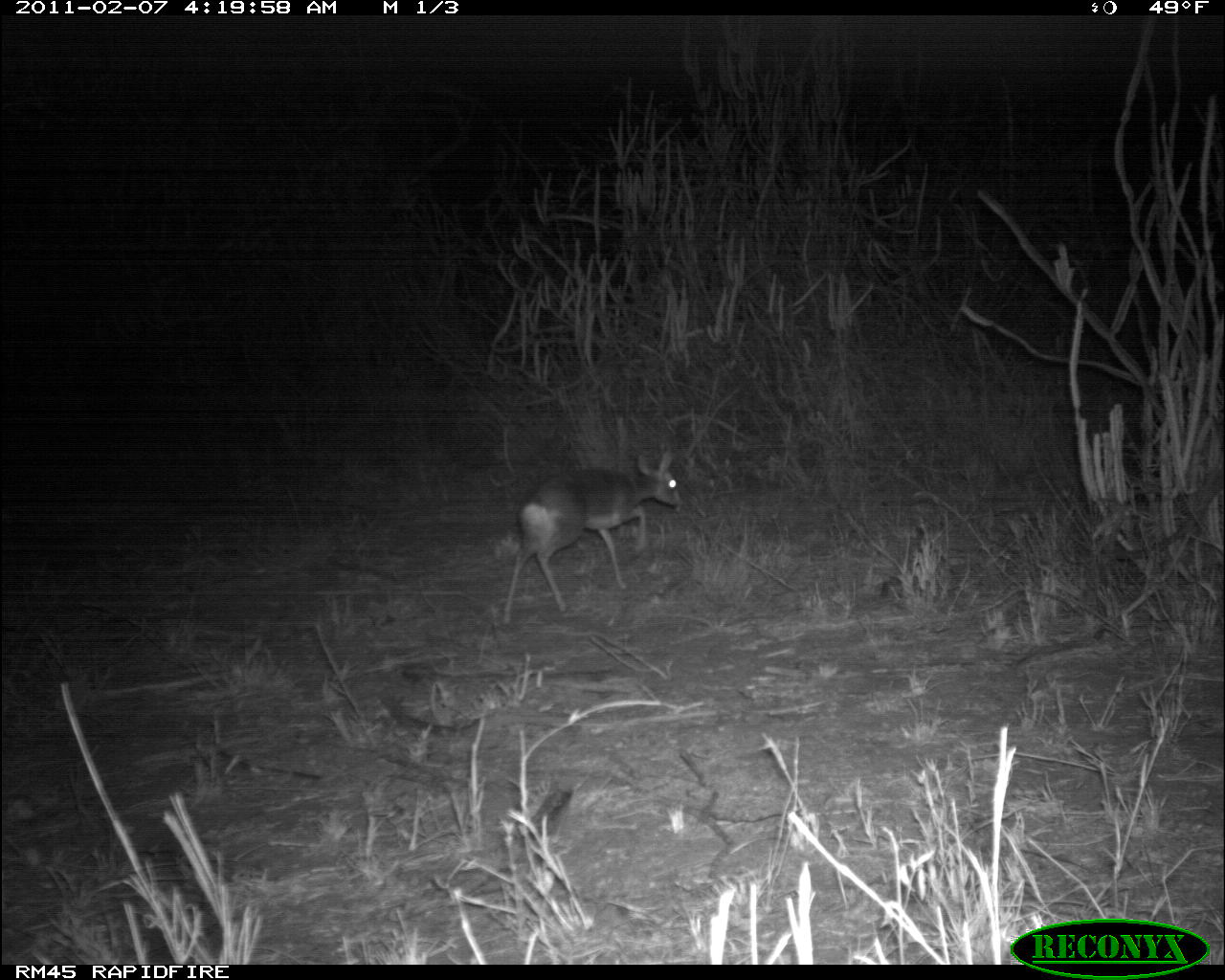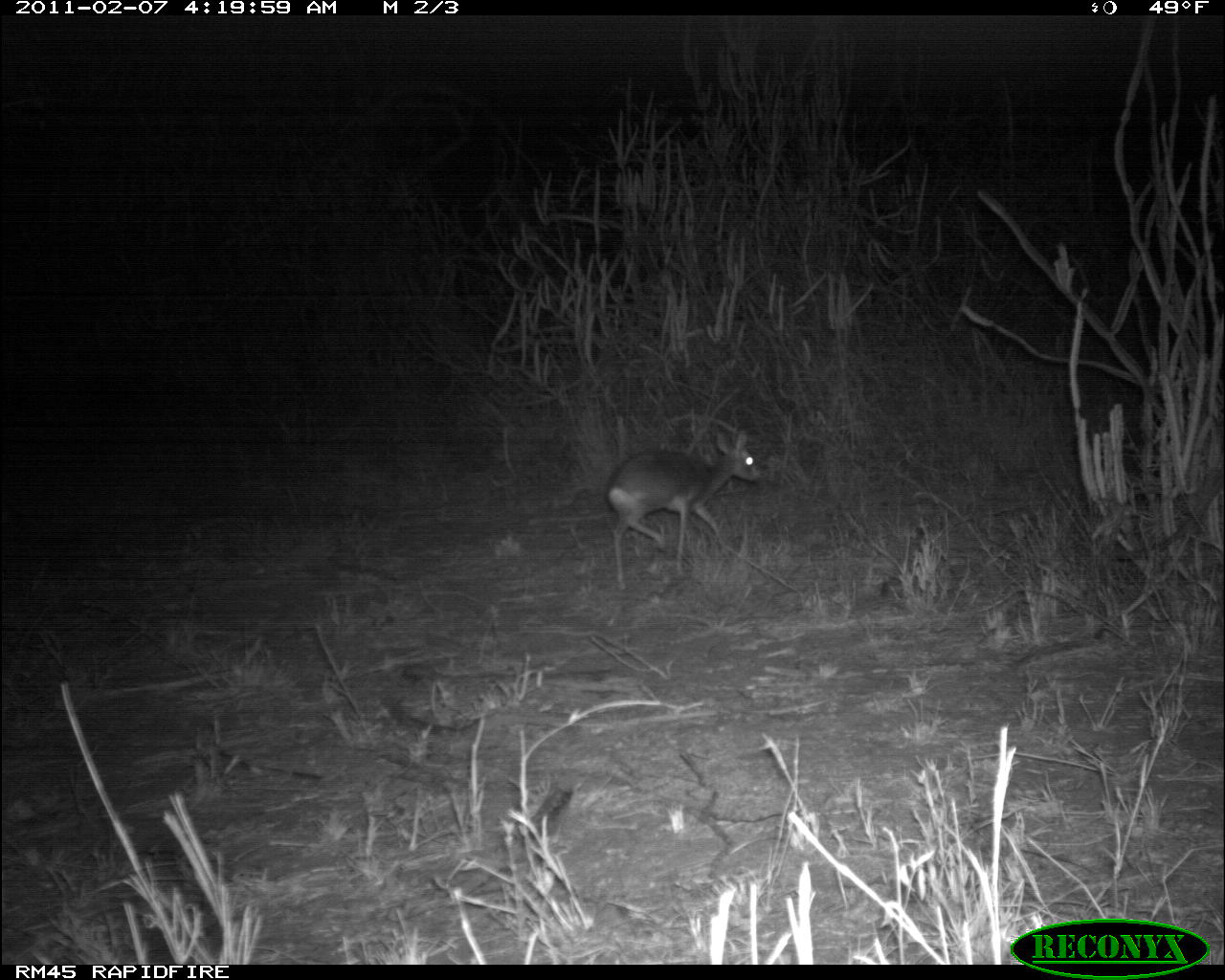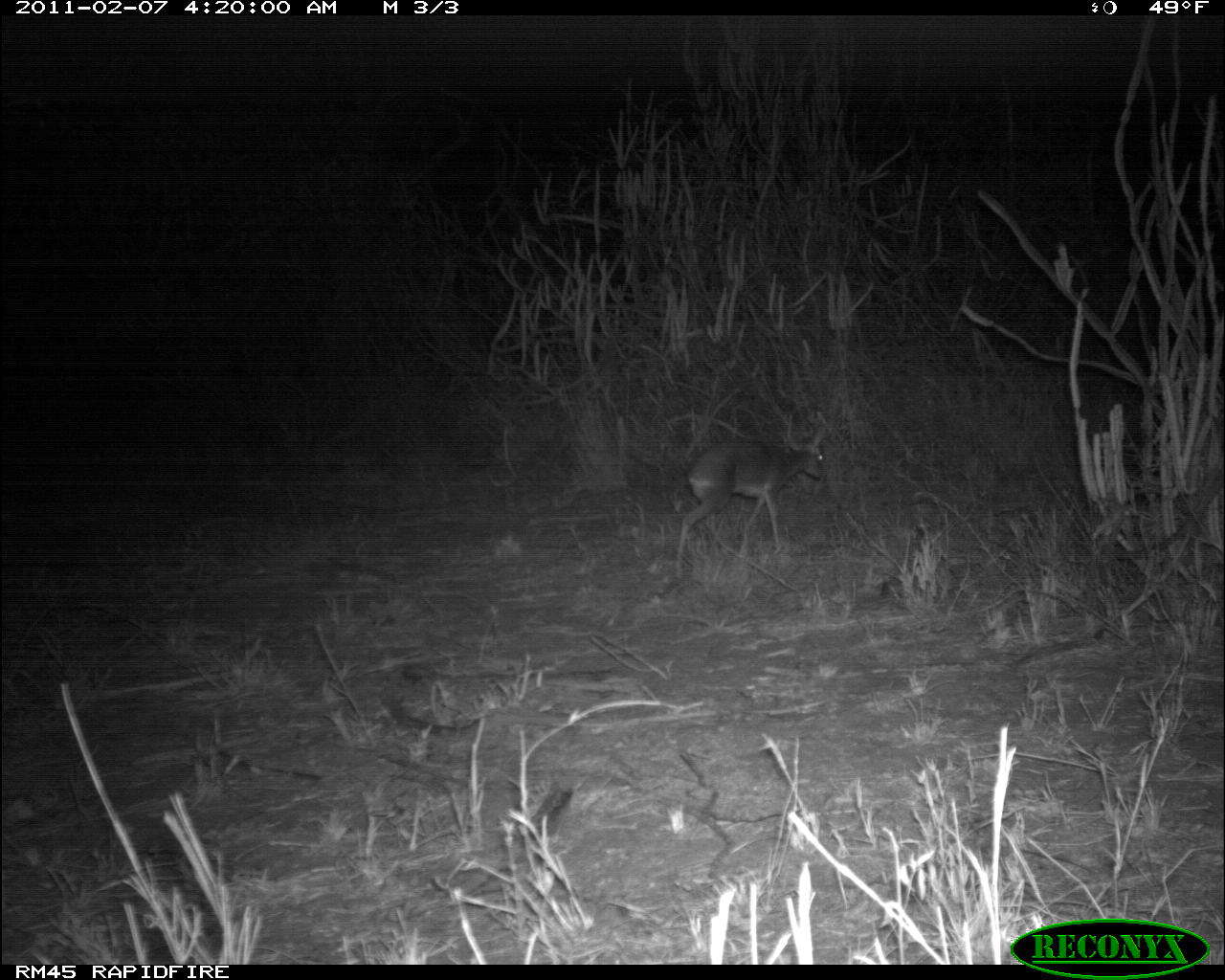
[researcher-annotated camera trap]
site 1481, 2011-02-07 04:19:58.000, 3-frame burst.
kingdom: Animalia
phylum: Chordata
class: Mammalia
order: Artiodactyla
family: Bovidae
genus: Madoqua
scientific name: Madoqua guentheri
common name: günther's dik-dik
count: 1